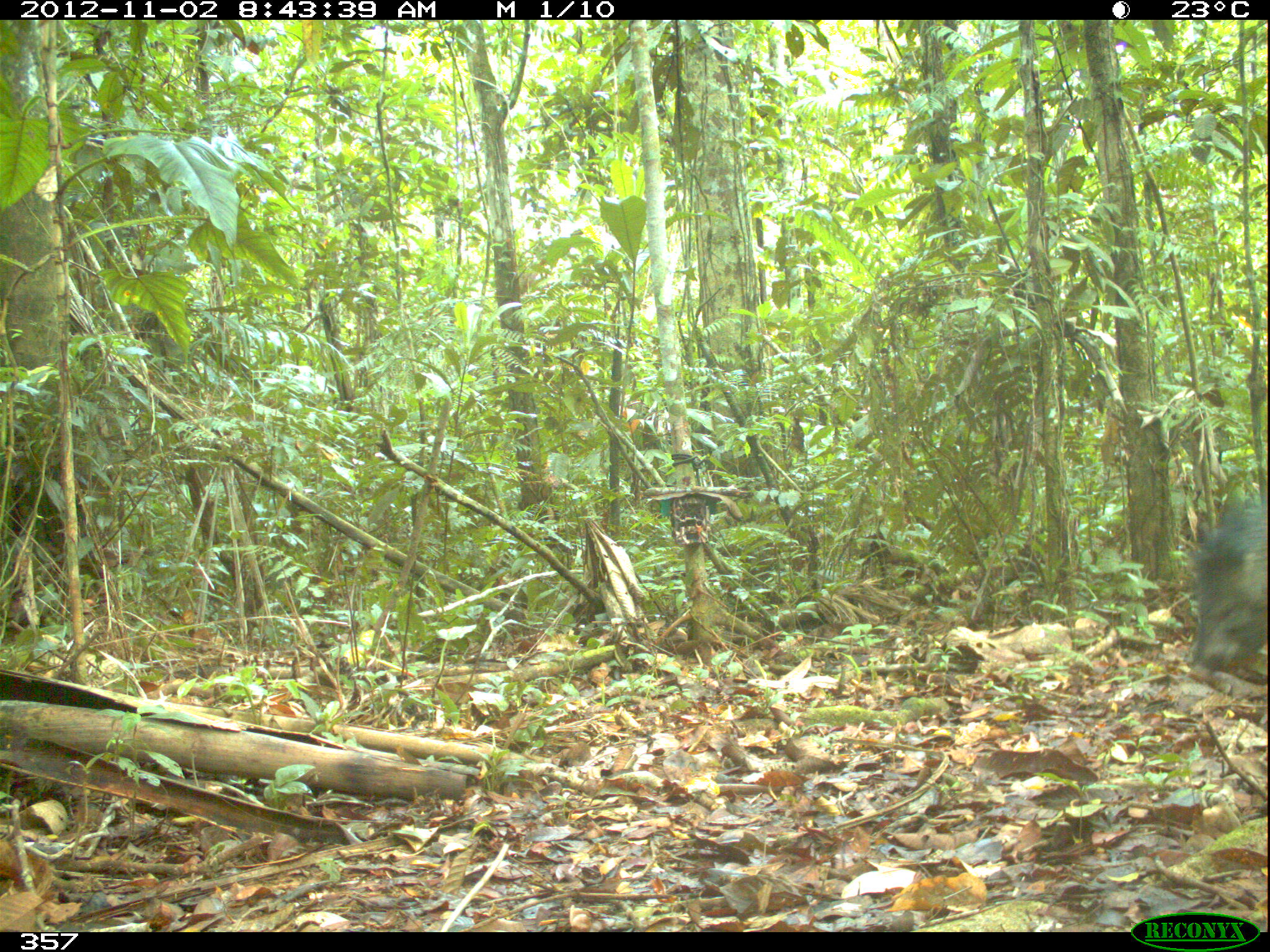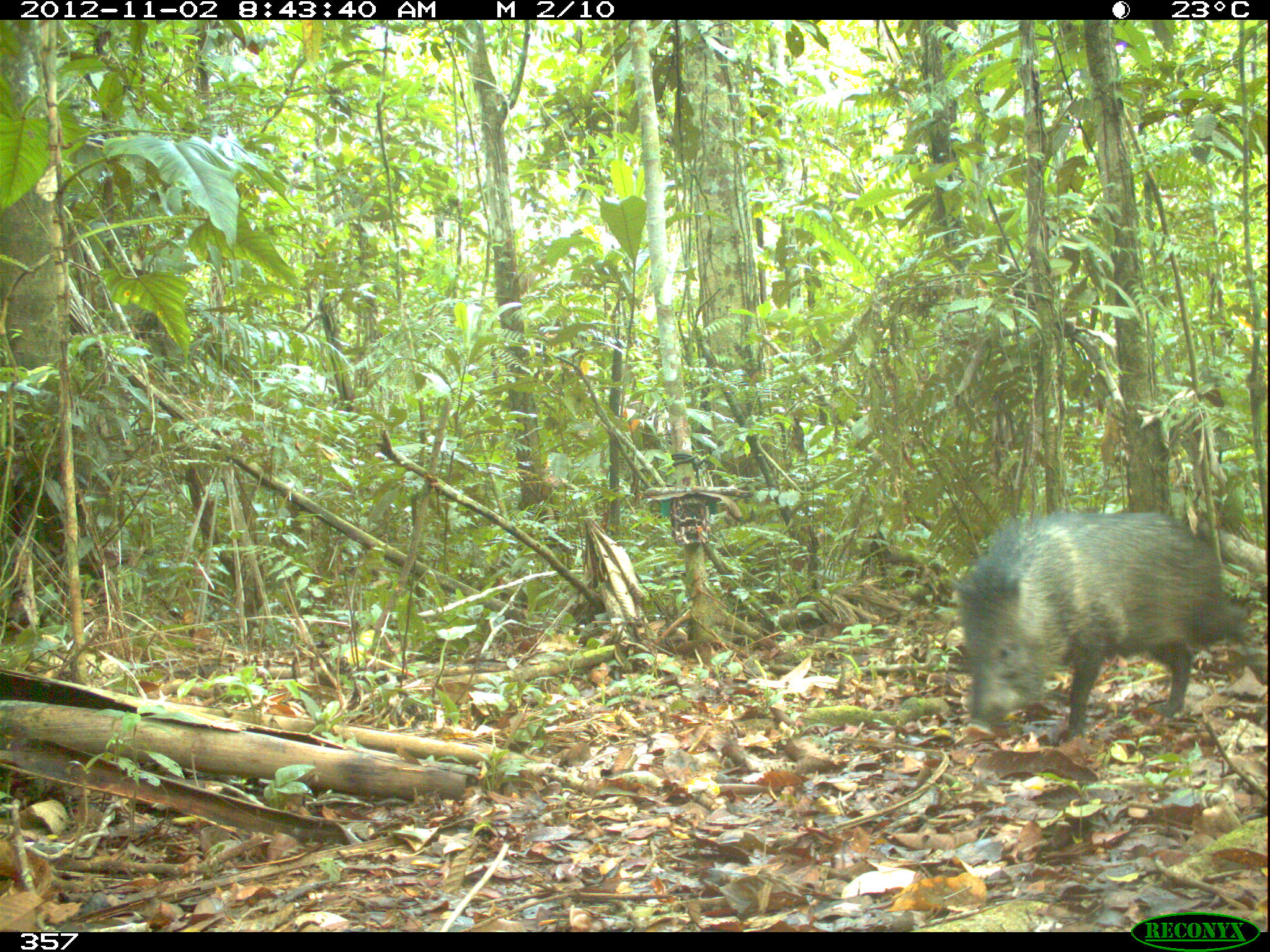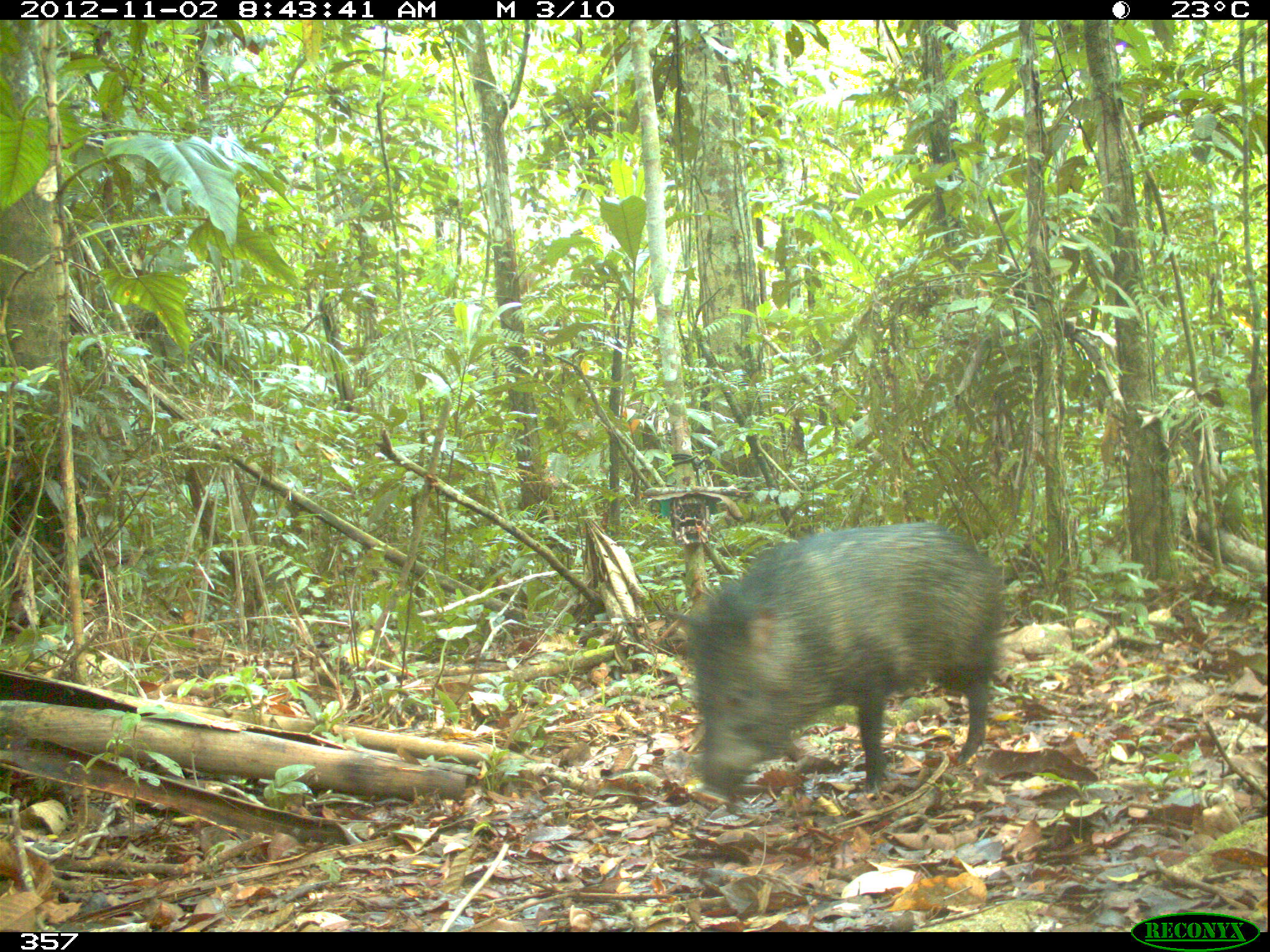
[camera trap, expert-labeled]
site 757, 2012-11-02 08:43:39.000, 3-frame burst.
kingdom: Animalia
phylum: Chordata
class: Mammalia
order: Artiodactyla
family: Tayassuidae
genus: Pecari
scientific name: Pecari tajacu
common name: collared peccary